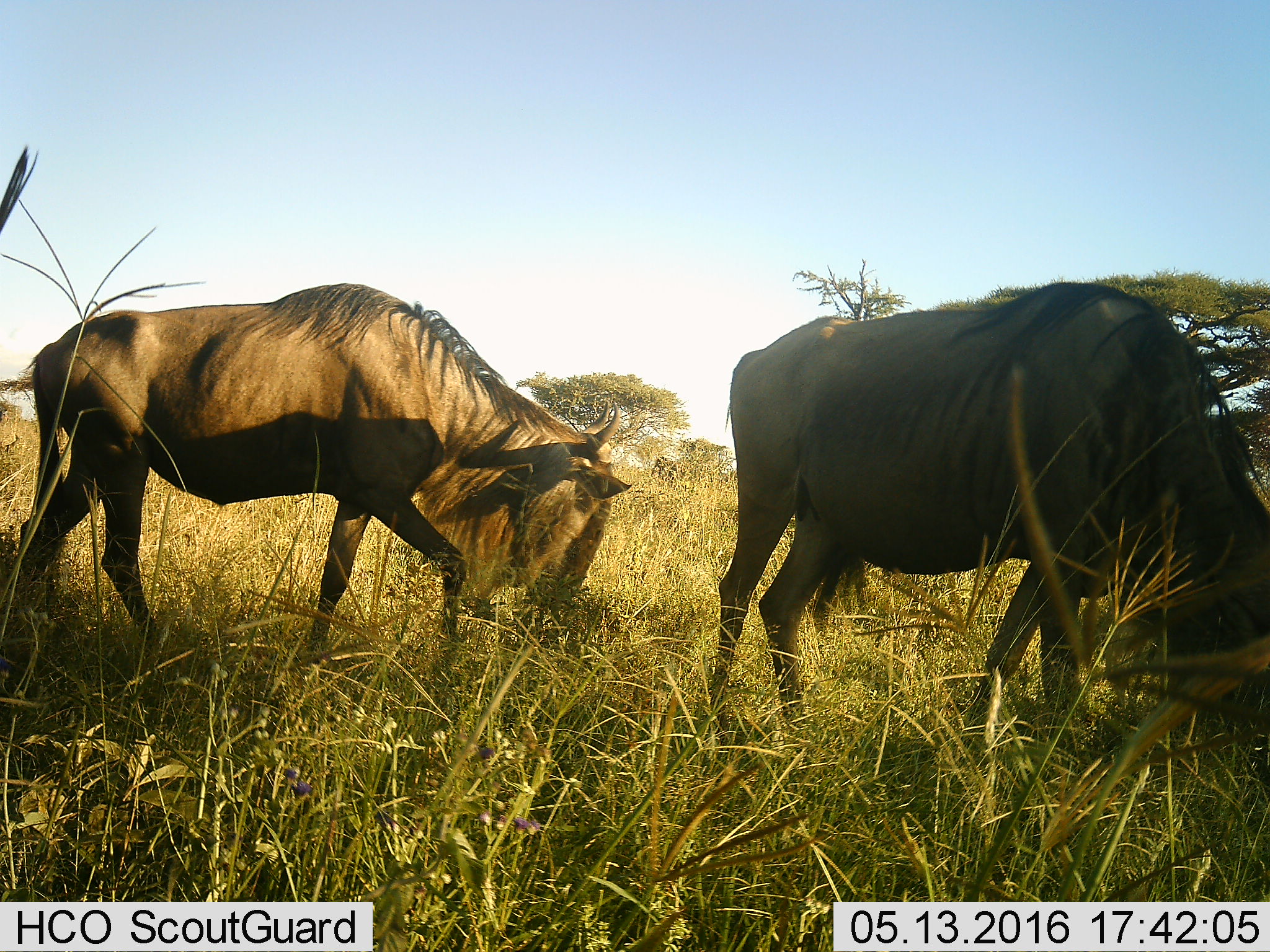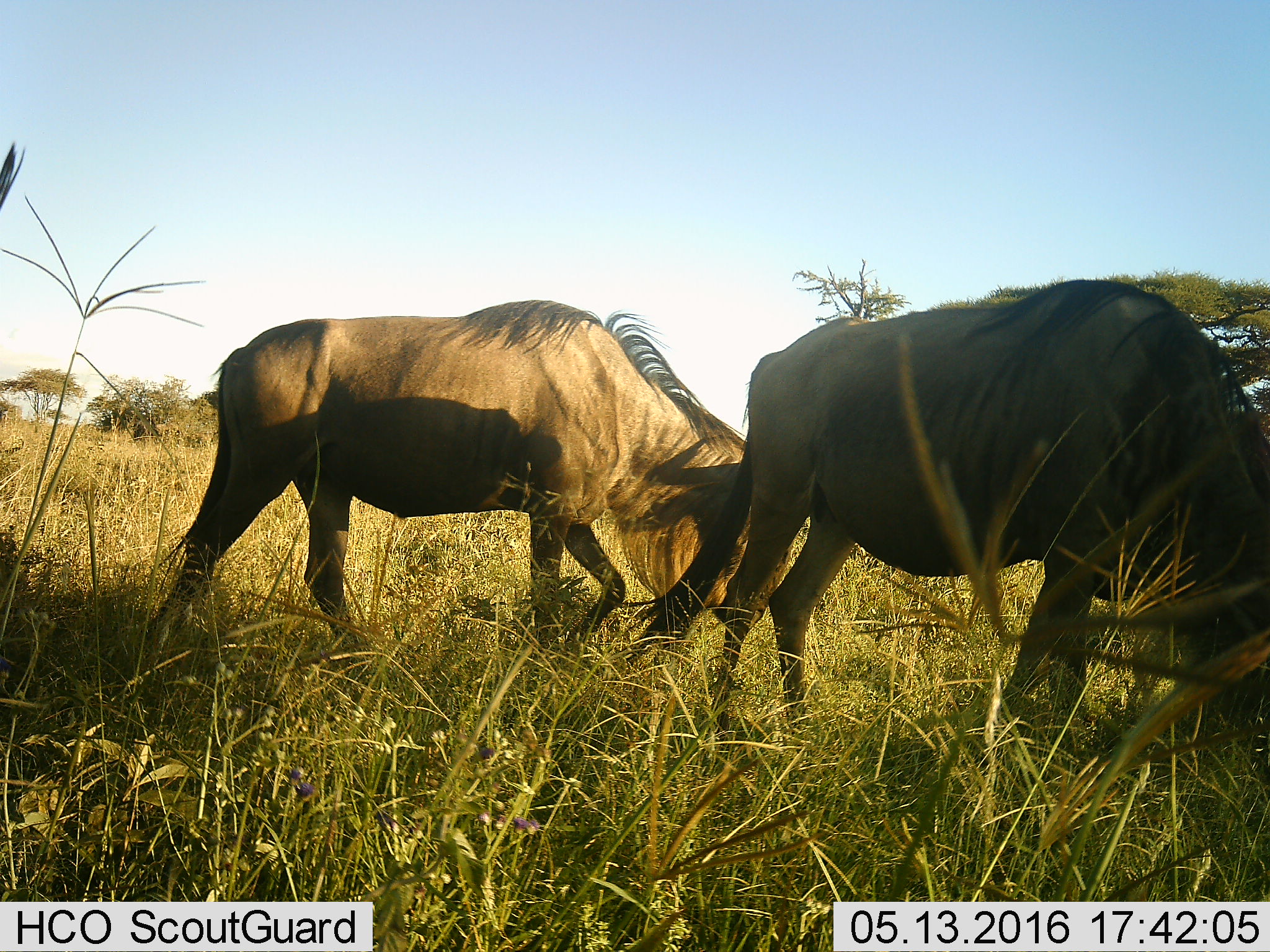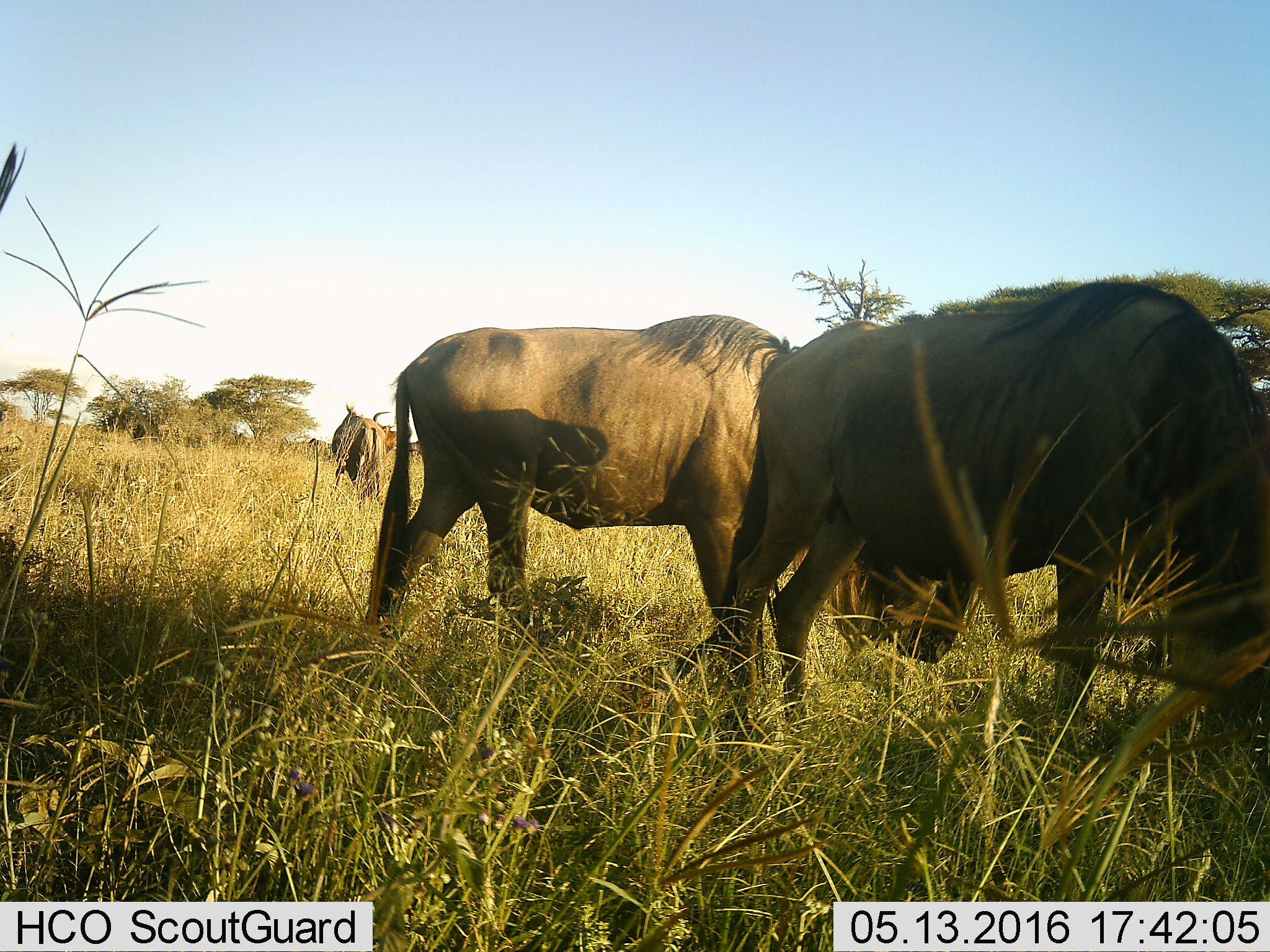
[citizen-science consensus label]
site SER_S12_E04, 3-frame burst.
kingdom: Animalia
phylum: Chordata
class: Mammalia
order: Artiodactyla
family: Bovidae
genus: Connochaetes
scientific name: Connochaetes taurinus taurinus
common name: blue wildebeest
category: wildebeestblue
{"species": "wildebeestblue (blue wildebeest) (Connochaetes taurinus taurinus)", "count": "2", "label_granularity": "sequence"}